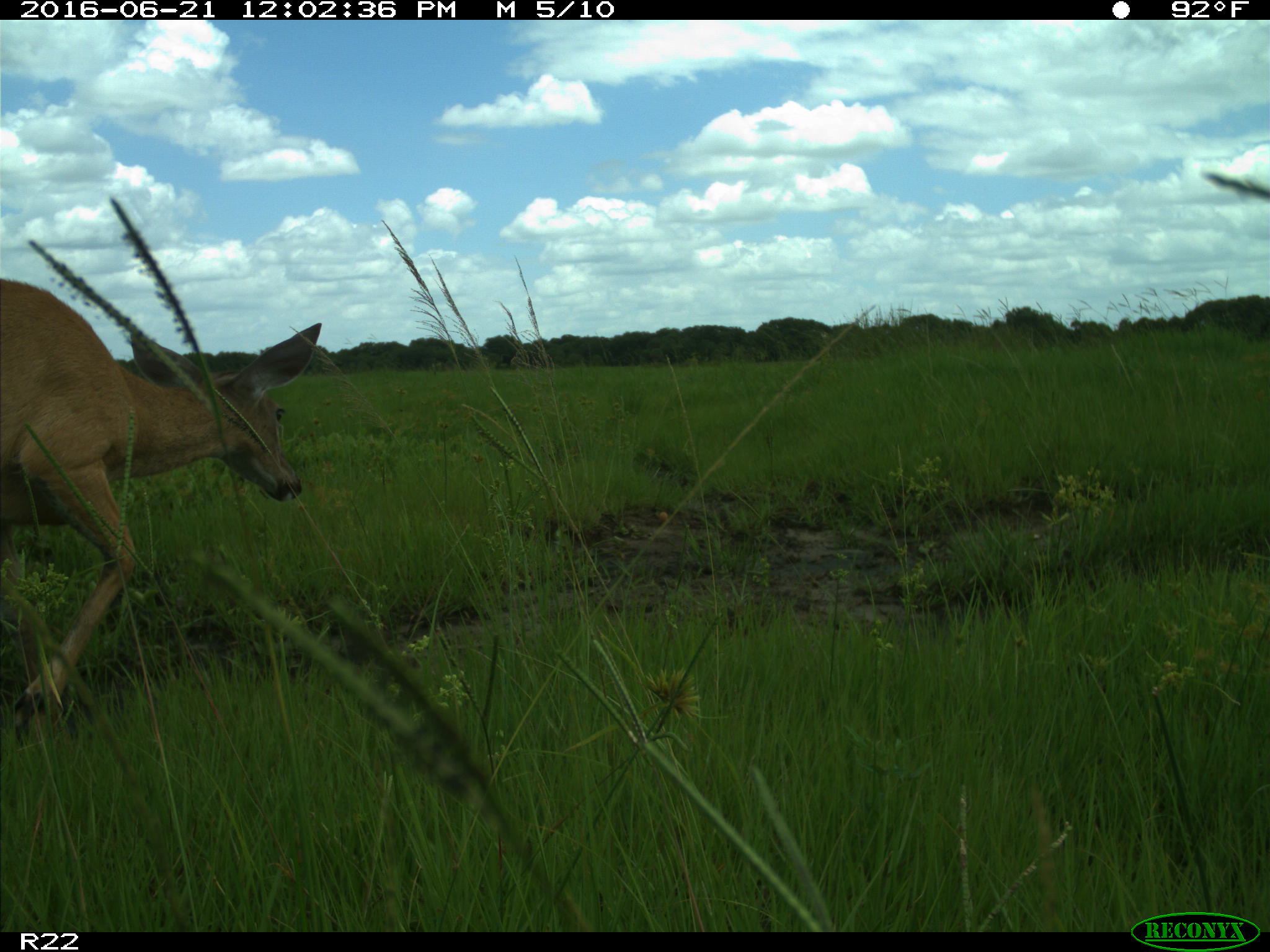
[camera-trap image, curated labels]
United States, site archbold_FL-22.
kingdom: Animalia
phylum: Chordata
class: Mammalia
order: Artiodactyla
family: Cervidae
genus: Odocoileus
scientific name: Odocoileus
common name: deer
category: unidentified deer